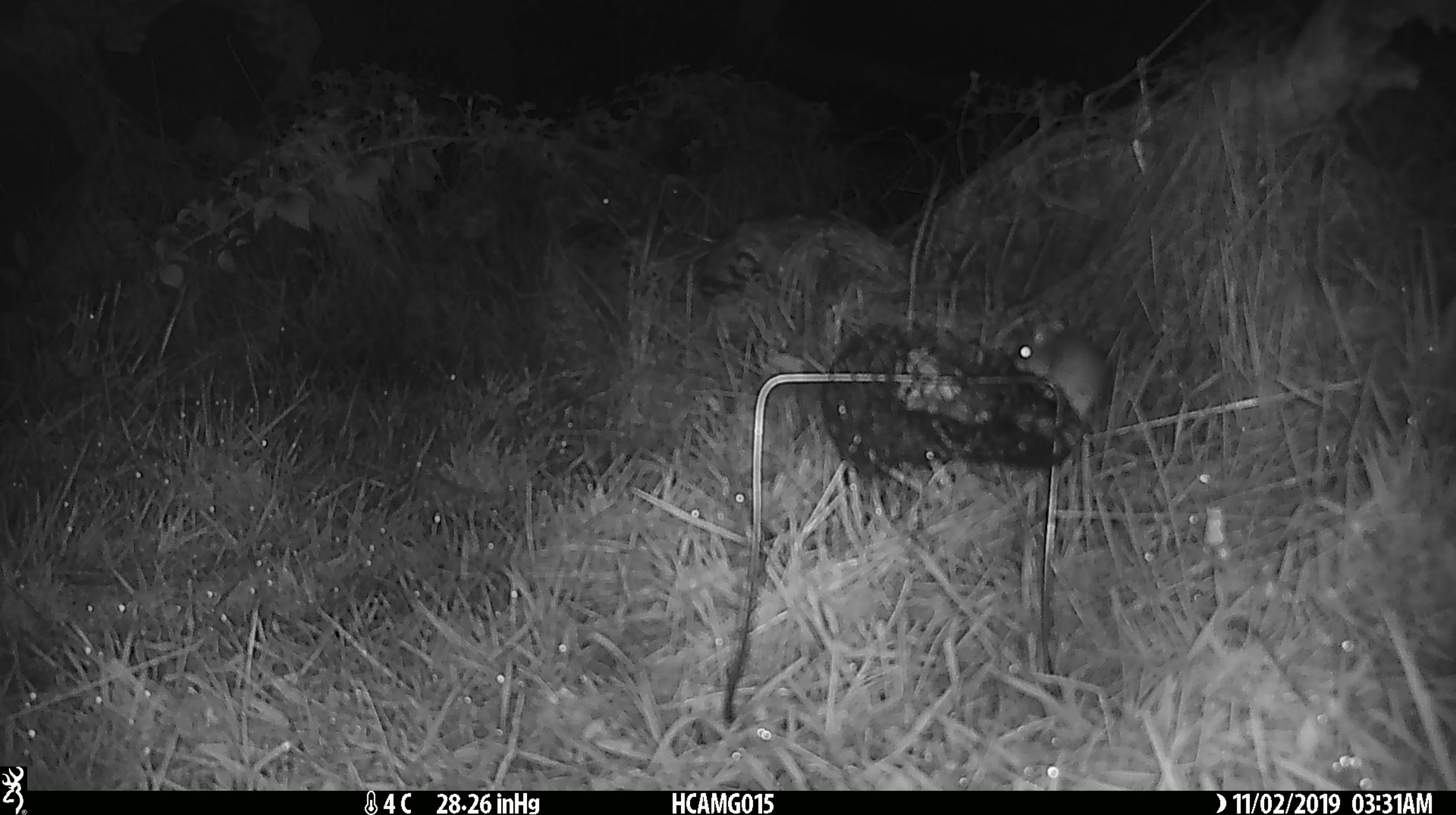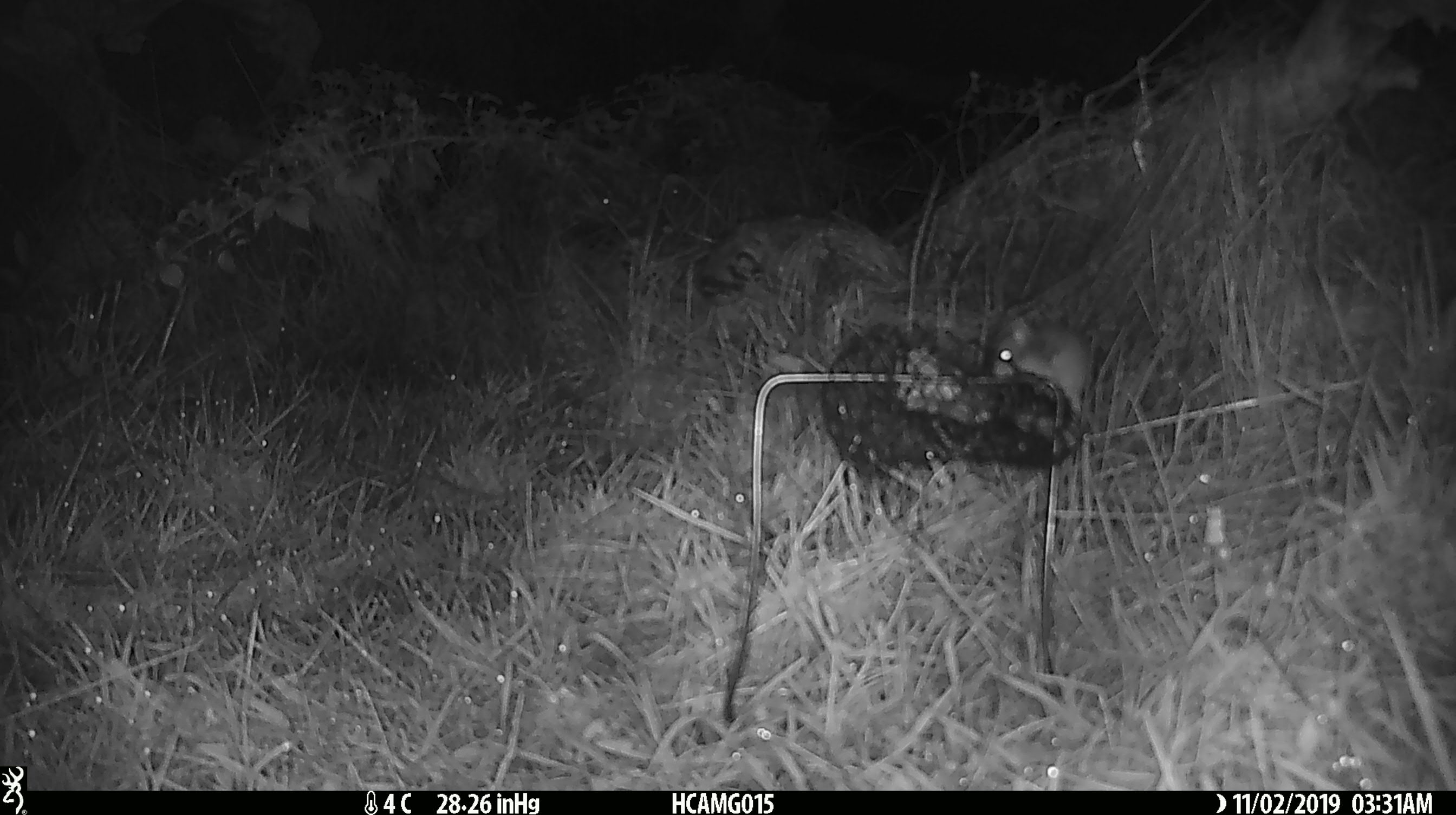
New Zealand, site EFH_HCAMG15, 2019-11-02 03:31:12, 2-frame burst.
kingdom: Animalia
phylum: Chordata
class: Mammalia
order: Rodentia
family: Muridae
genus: Mus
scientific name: Mus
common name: mouse